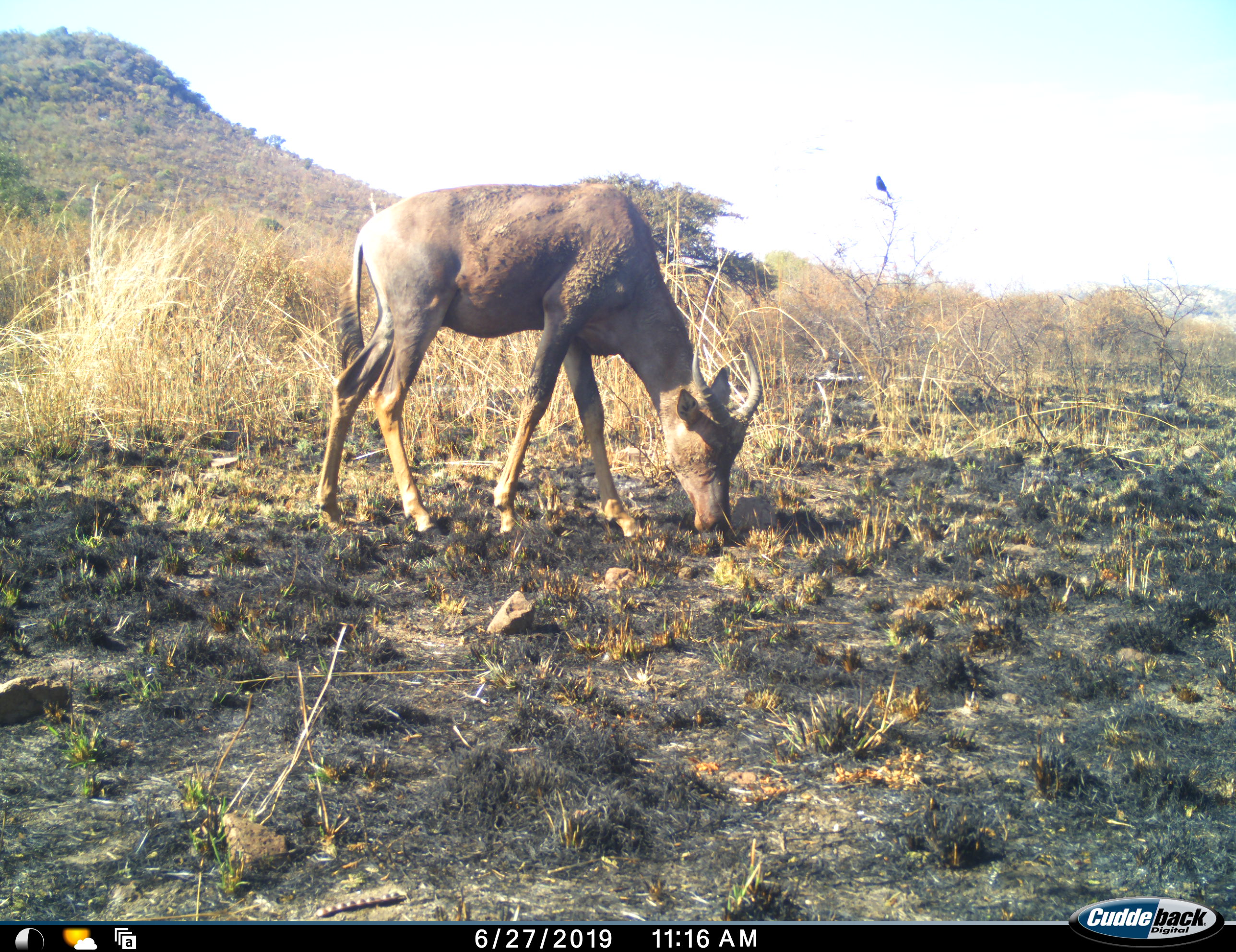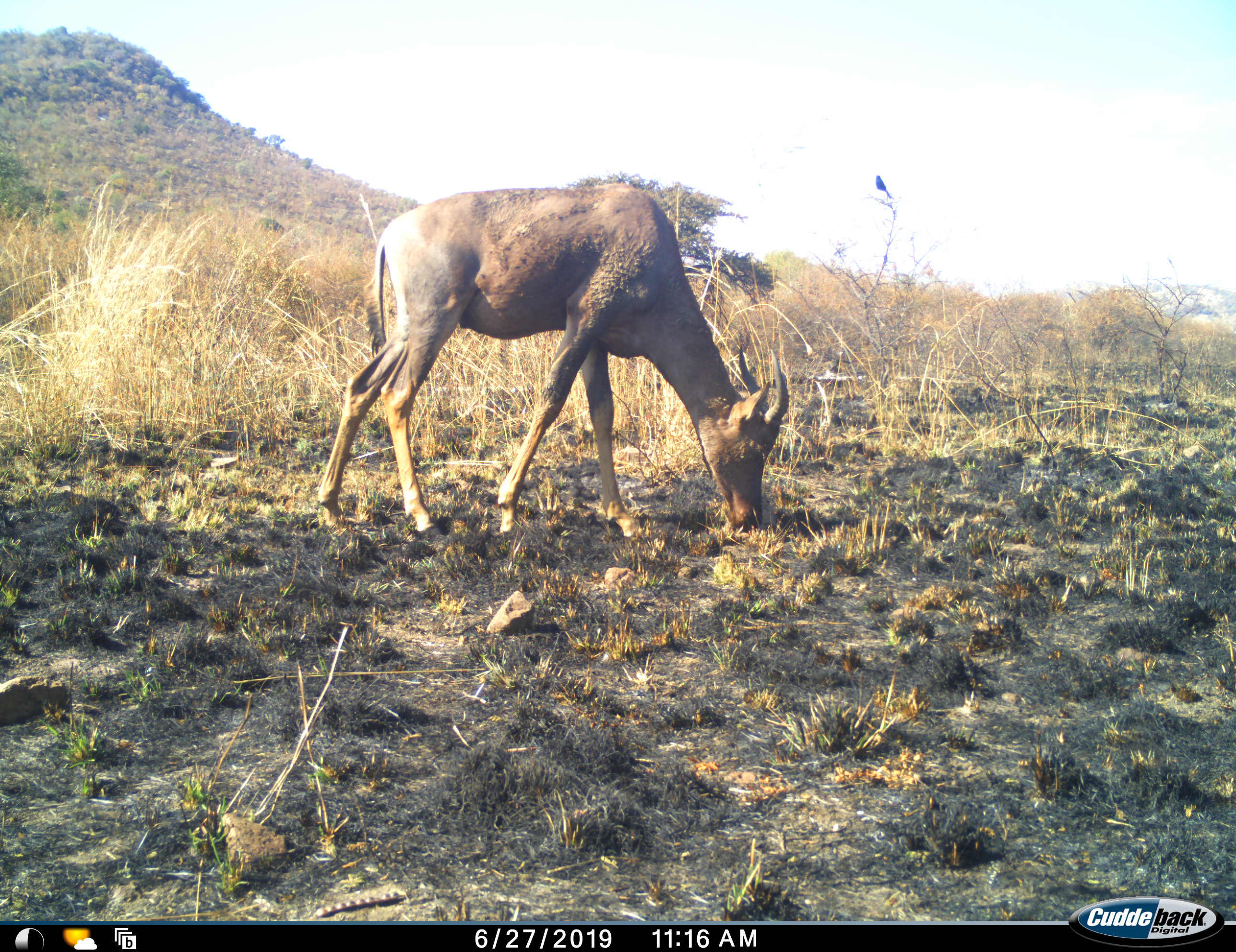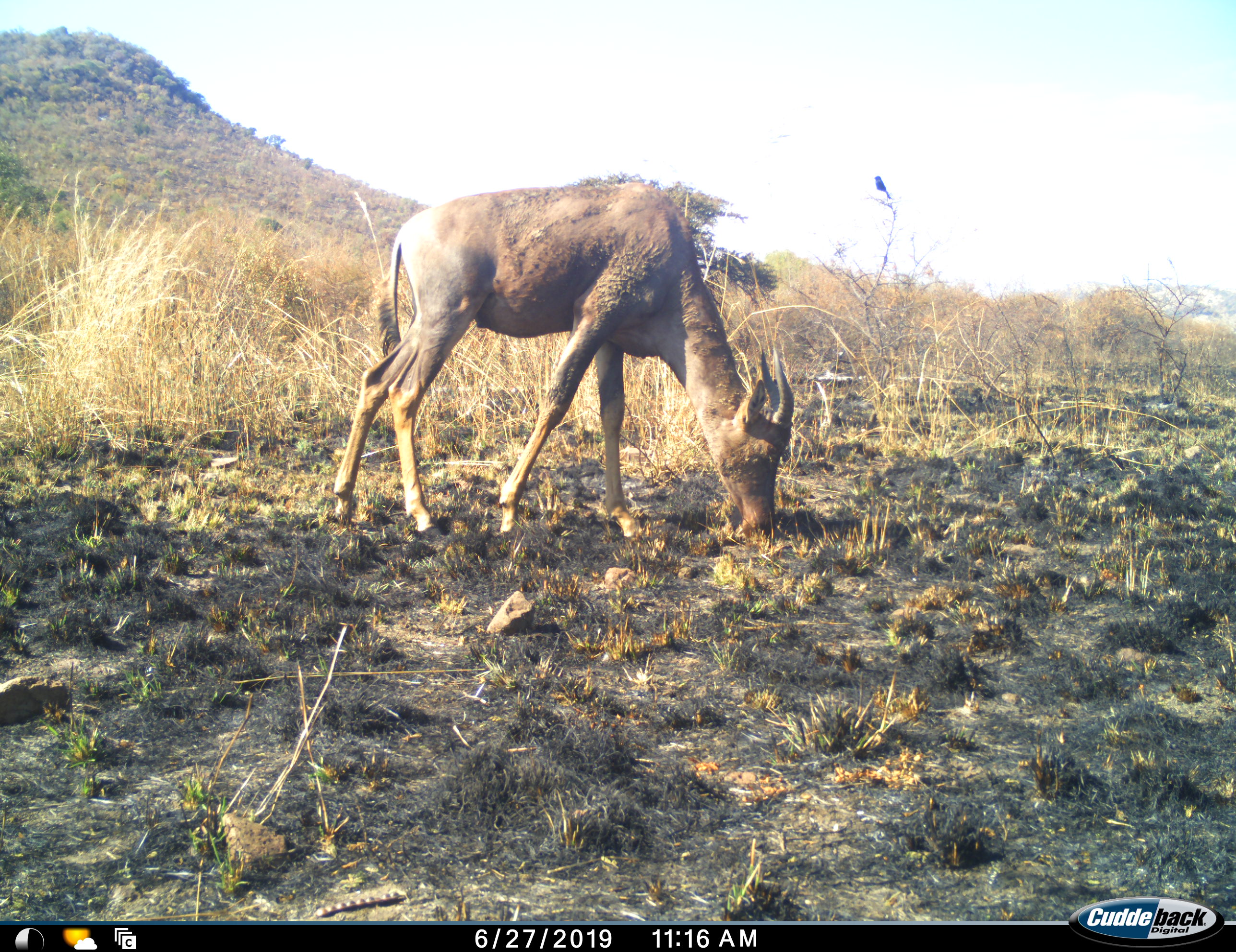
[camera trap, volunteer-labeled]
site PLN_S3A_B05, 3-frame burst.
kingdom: Animalia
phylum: Chordata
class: Mammalia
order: Artiodactyla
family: Bovidae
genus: Damaliscus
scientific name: Damaliscus lunatus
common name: tsessebe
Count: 1.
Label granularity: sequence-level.